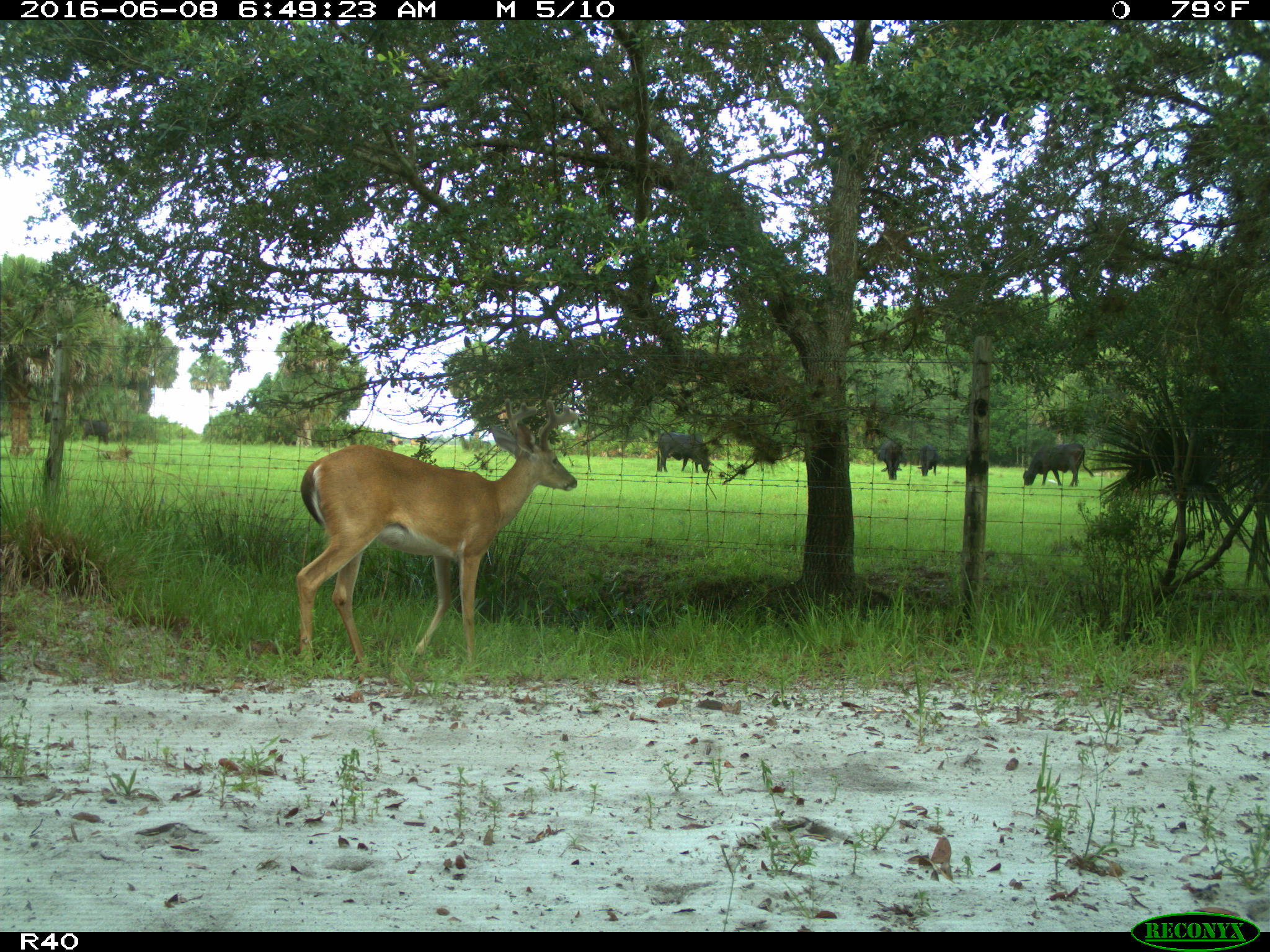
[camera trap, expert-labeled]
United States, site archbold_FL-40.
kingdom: Animalia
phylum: Chordata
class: Mammalia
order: Artiodactyla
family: Bovidae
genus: Bos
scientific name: Bos taurus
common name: domestic cow